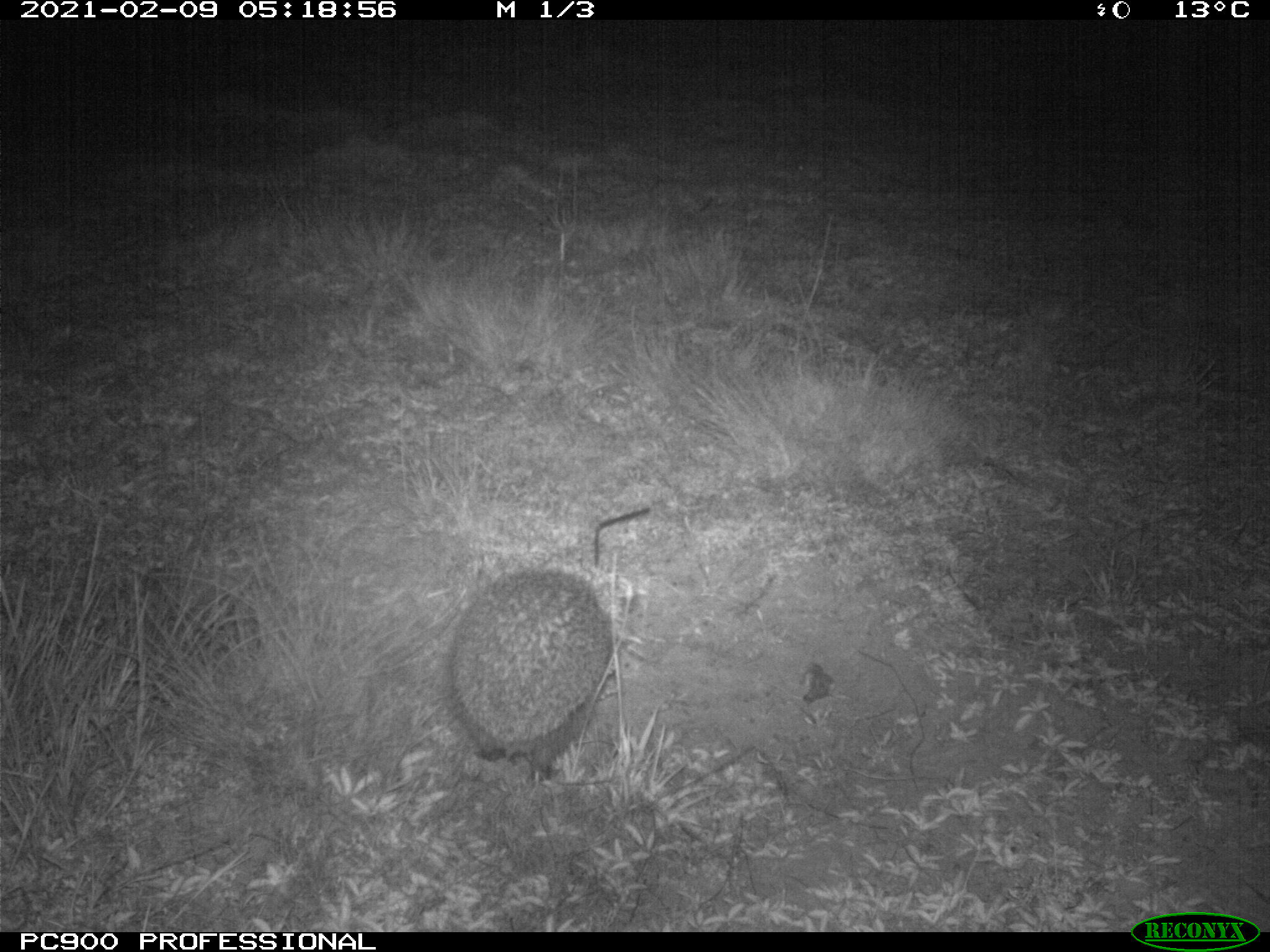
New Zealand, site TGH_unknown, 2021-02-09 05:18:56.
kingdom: Animalia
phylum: Chordata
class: Mammalia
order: Eulipotyphla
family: Erinaceidae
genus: Erinaceus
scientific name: Erinaceus europaeus europaeus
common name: european hedgehog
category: hedgehog